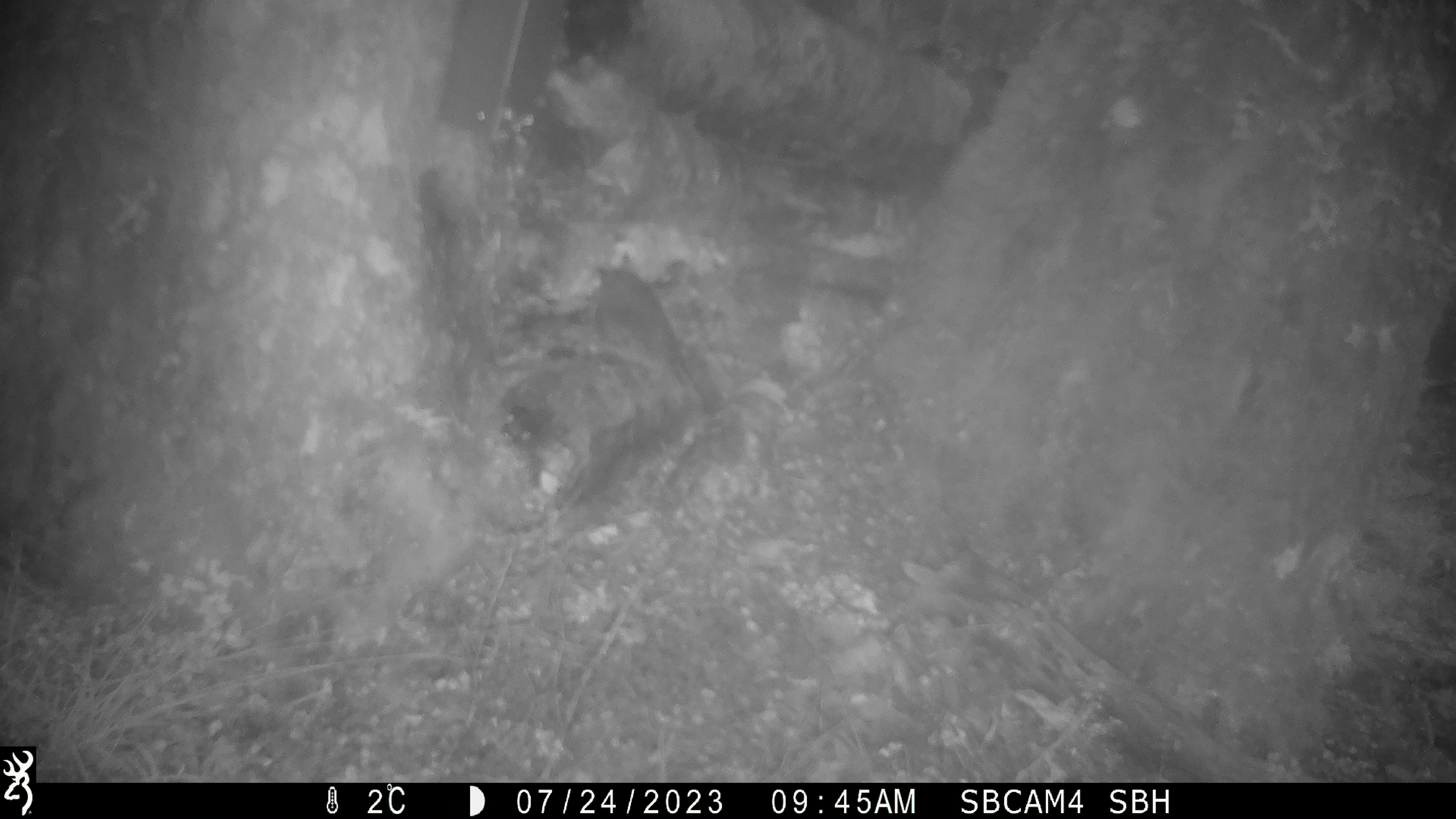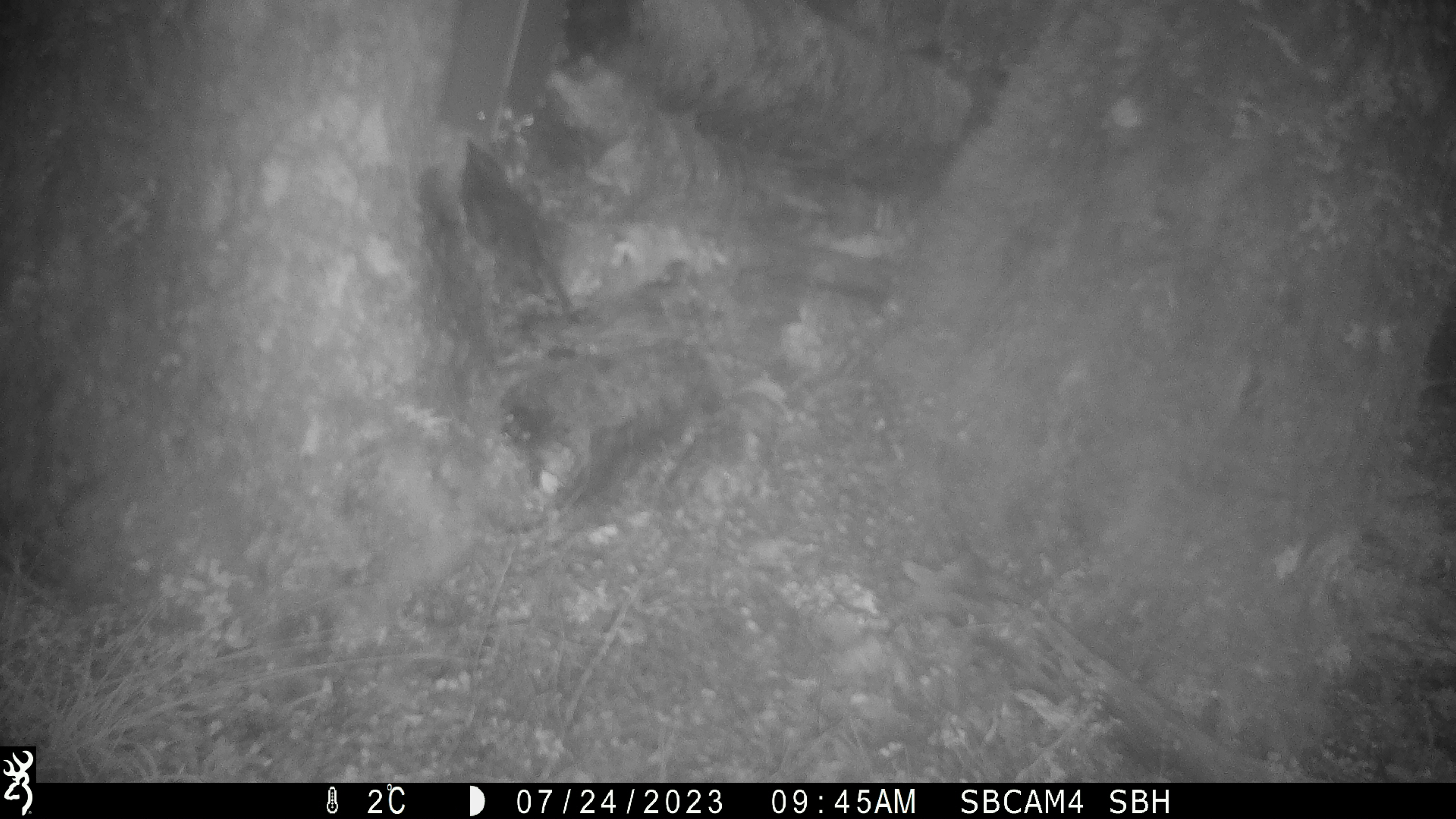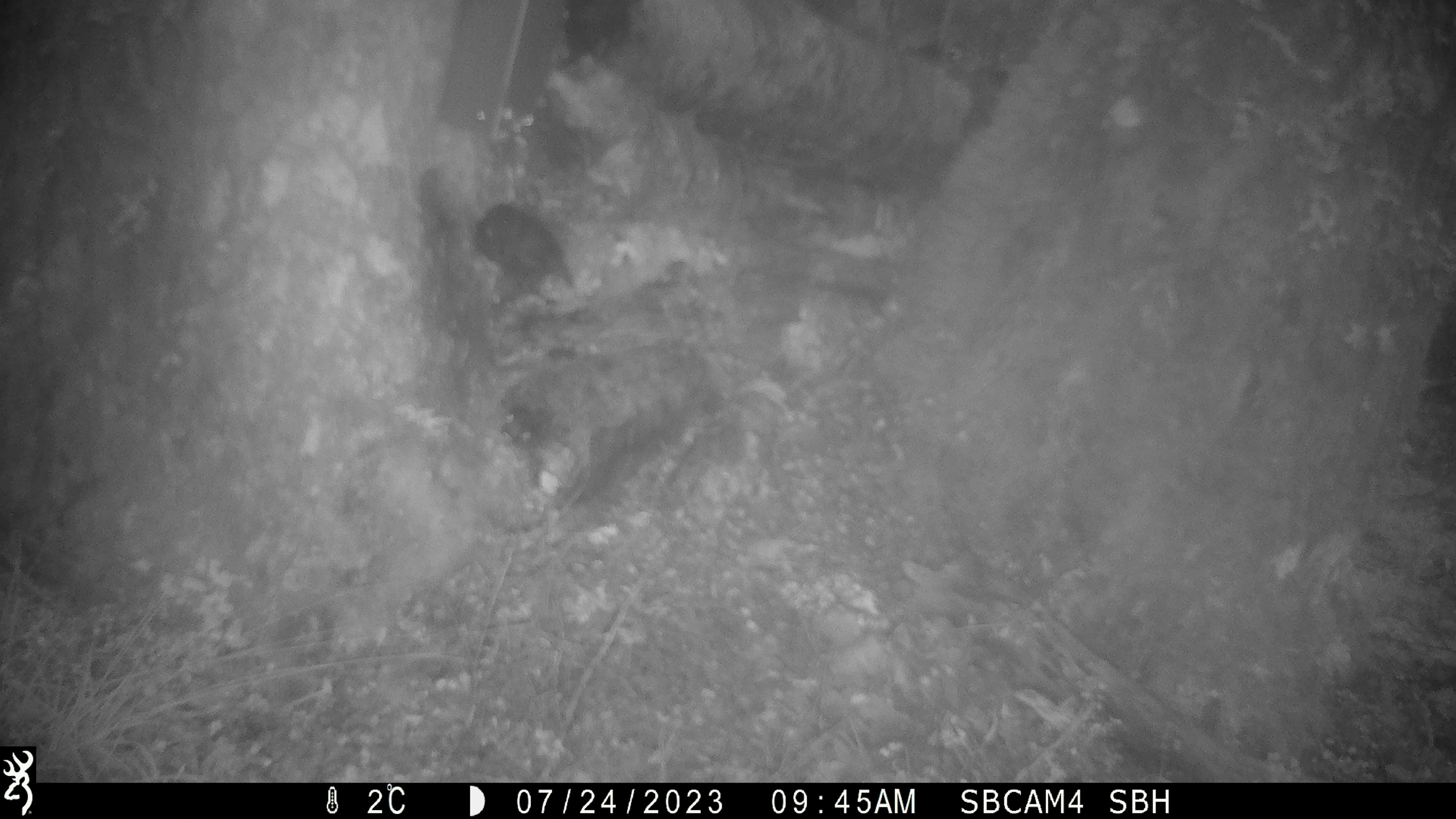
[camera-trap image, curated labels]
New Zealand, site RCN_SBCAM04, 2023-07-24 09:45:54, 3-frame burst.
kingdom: Animalia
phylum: Chordata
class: Aves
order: Passeriformes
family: Petroicidae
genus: Petroica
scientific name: Petroica australis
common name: new zealand robin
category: robin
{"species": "robin (new zealand robin) (Petroica australis)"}